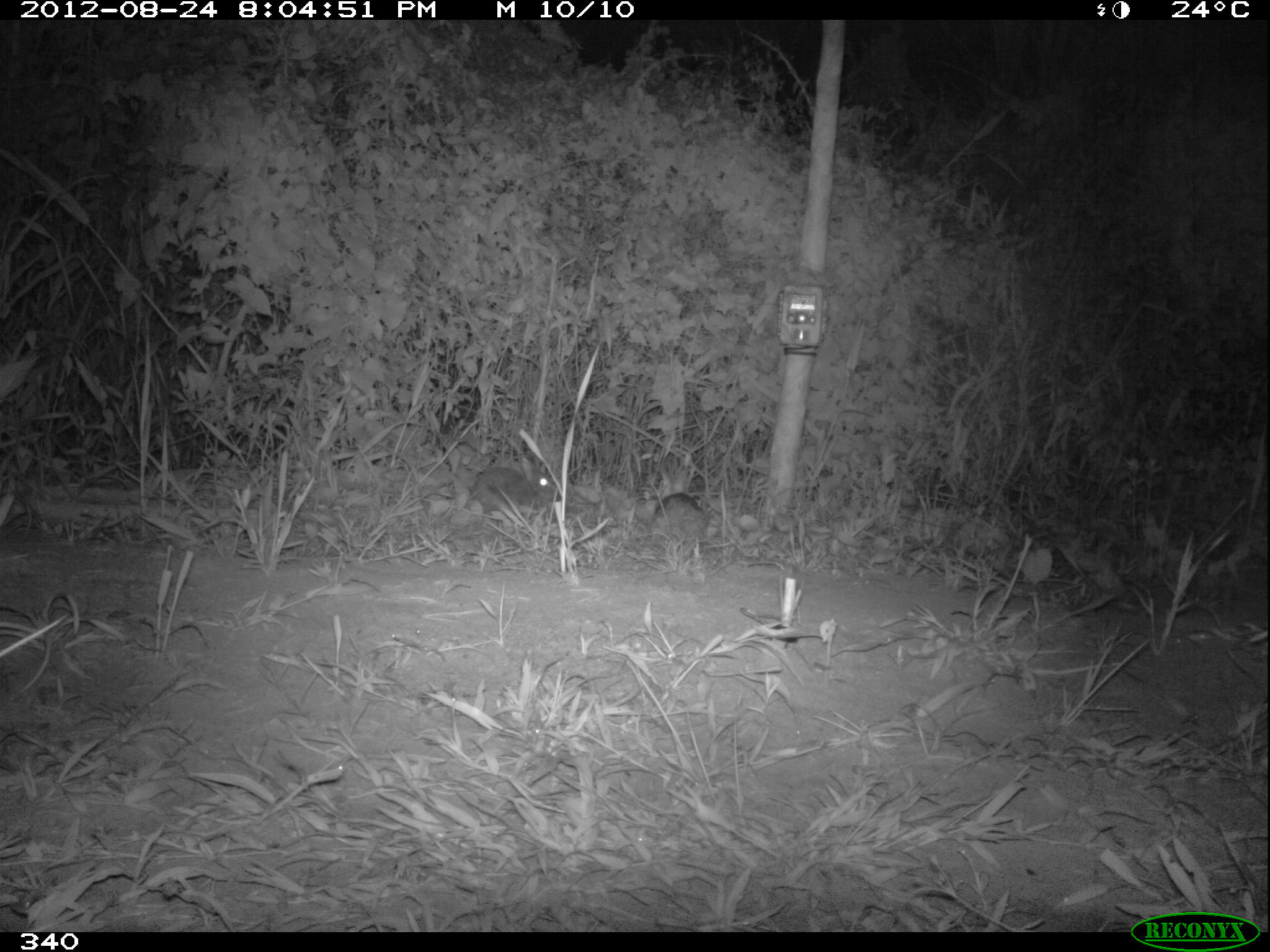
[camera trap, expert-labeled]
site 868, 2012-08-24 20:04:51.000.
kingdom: Animalia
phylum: Chordata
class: Mammalia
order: Lagomorpha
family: Leporidae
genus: Sylvilagus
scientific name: Sylvilagus brasiliensis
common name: tapeti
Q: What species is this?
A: Sylvilagus brasiliensis (tapeti).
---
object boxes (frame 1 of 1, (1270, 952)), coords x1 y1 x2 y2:
sylvilagus brasiliensis: 468 451 558 516; 648 464 706 537